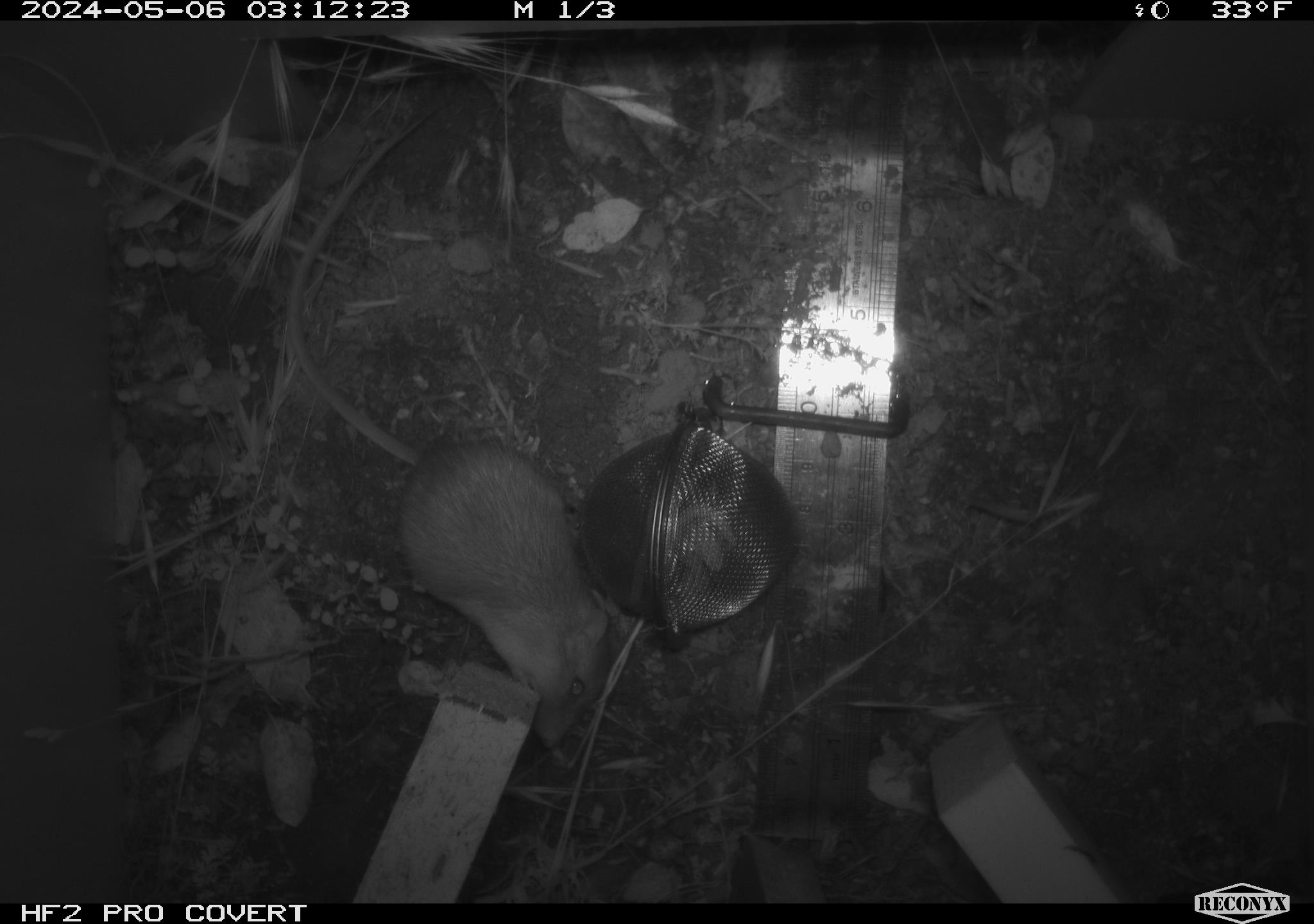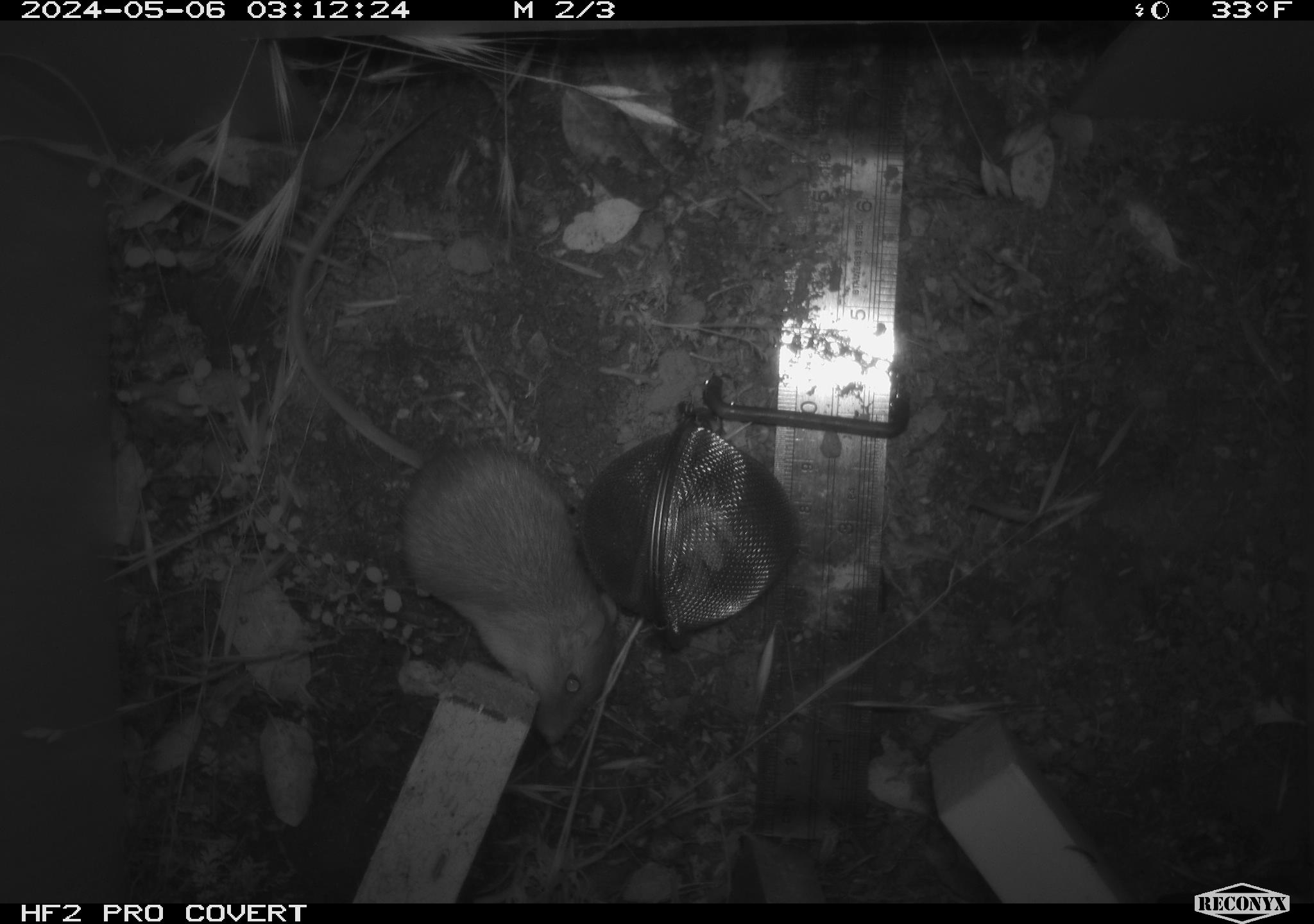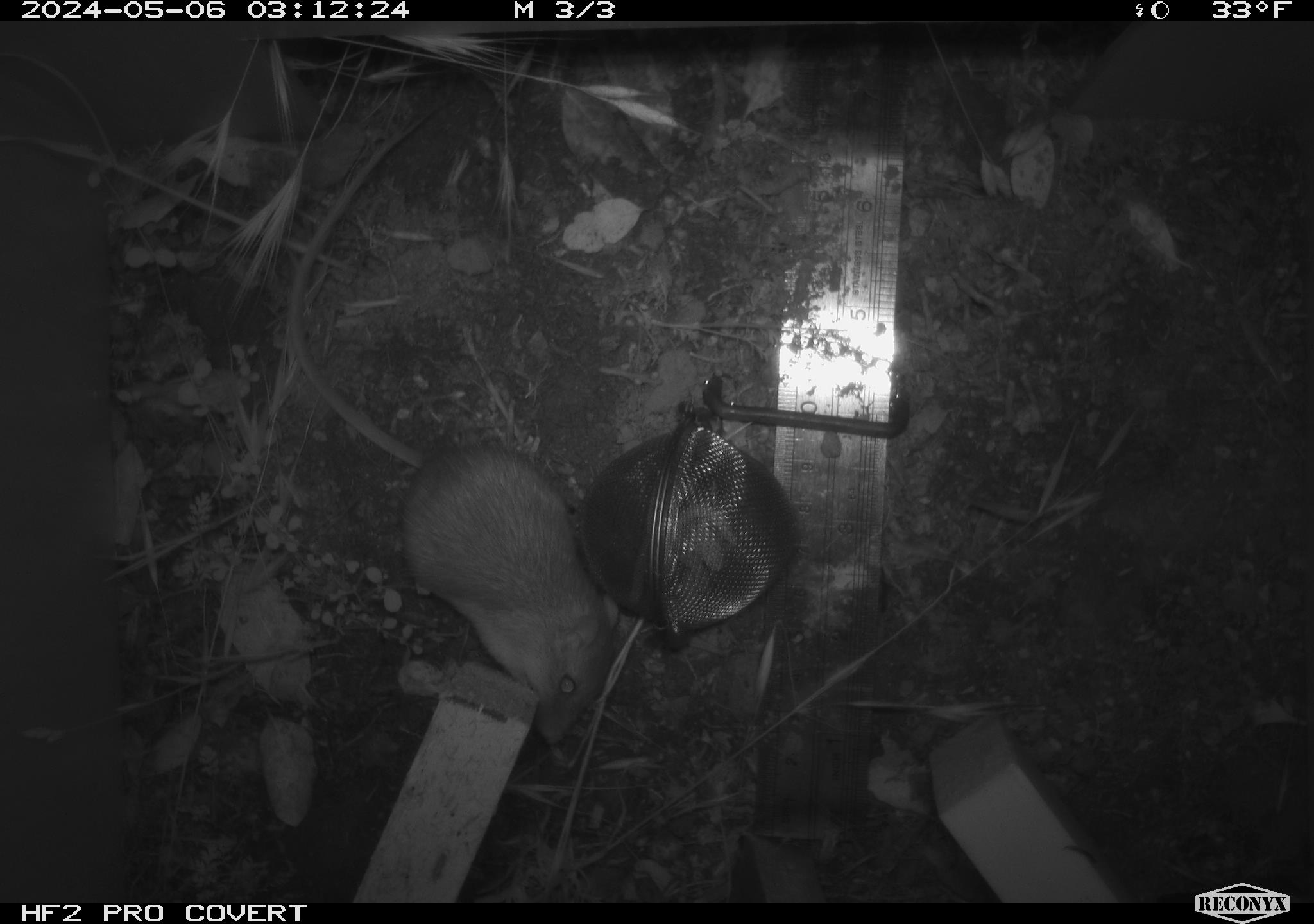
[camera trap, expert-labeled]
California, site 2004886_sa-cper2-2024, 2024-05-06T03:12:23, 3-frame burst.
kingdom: Animalia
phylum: Chordata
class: Mammalia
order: Rodentia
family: Heteromyidae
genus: Dipodomys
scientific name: Dipodomys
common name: kangaroo rats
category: dipodomys species